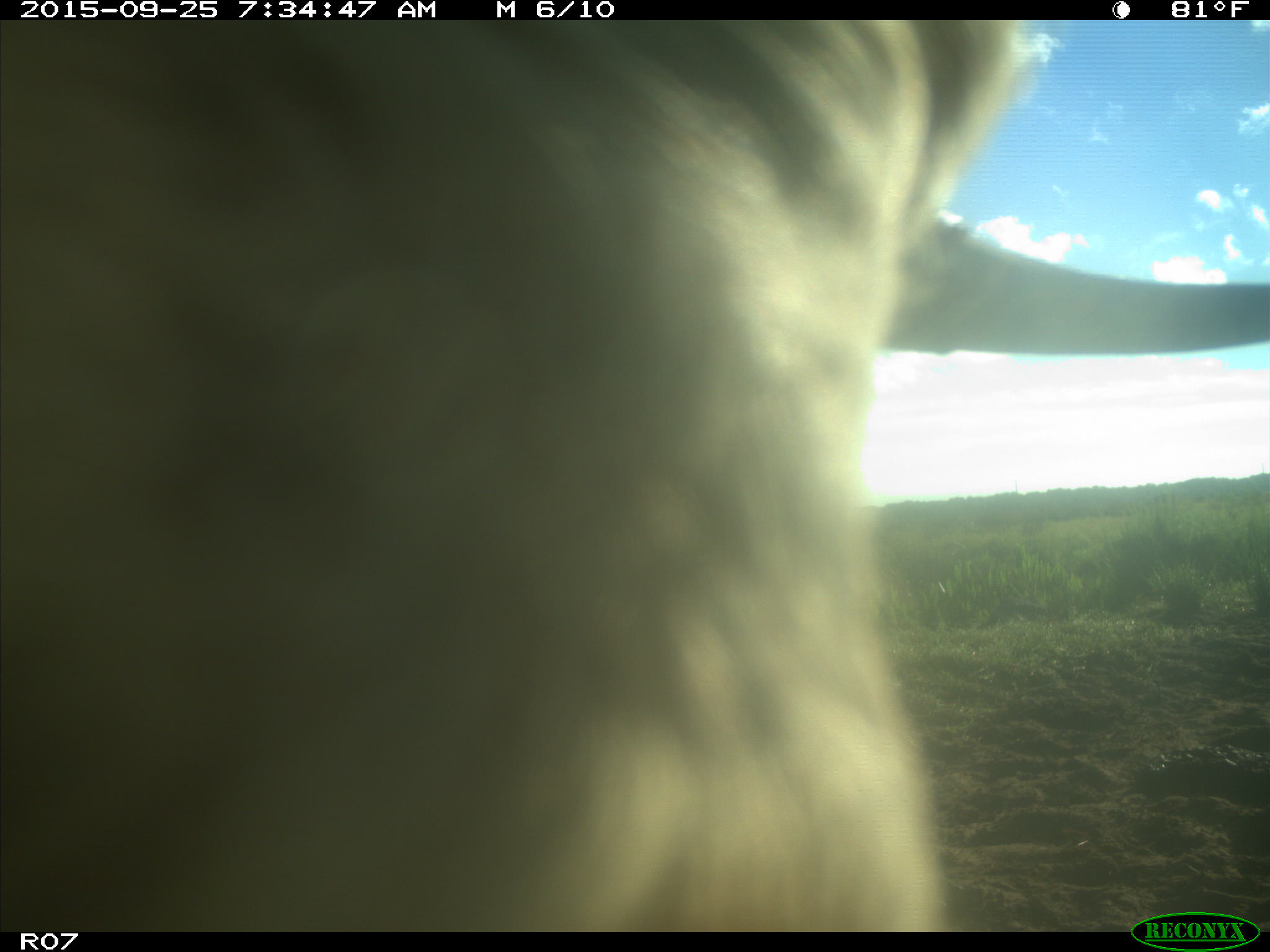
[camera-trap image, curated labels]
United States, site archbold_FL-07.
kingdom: Animalia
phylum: Chordata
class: Mammalia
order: Artiodactyla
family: Bovidae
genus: Bos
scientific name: Bos taurus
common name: domestic cow